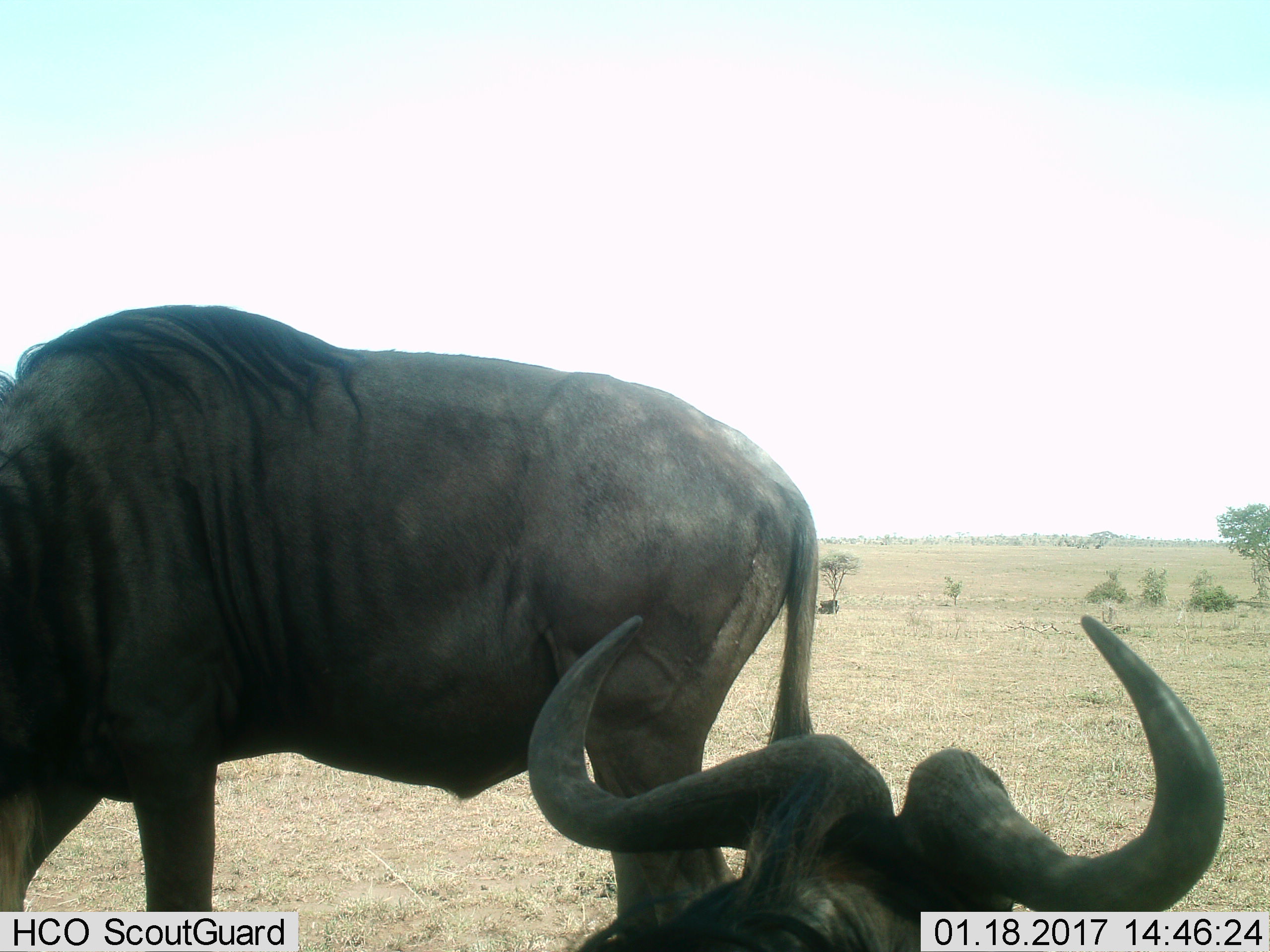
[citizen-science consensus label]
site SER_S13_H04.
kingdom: Animalia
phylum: Chordata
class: Mammalia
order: Artiodactyla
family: Bovidae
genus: Connochaetes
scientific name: Connochaetes taurinus taurinus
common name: blue wildebeest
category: wildebeestblue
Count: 2.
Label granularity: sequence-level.